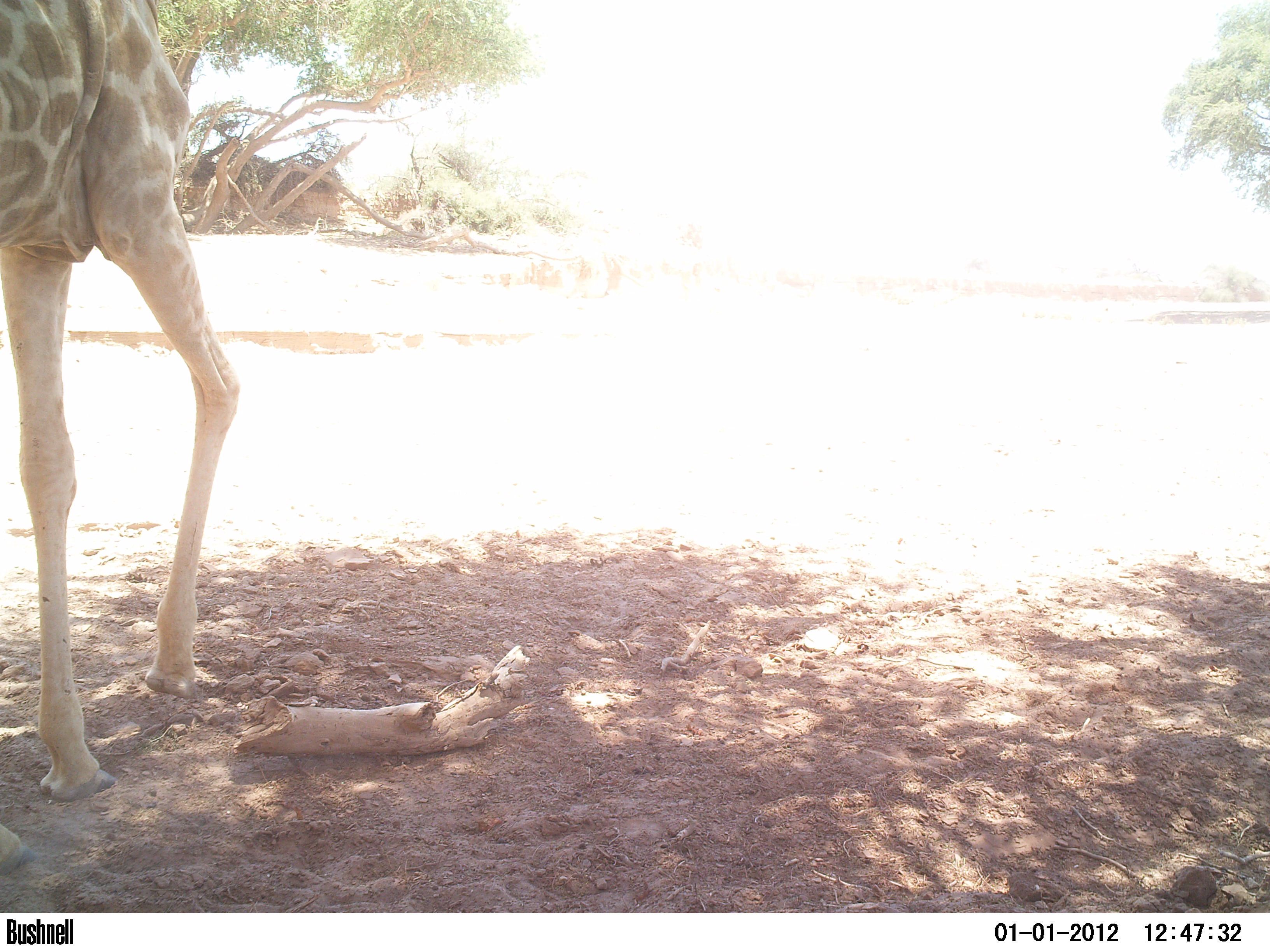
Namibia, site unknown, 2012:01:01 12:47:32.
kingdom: Animalia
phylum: Chordata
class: Mammalia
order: Artiodactyla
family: Giraffidae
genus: Giraffa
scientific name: Giraffa camelopardalis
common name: giraffe